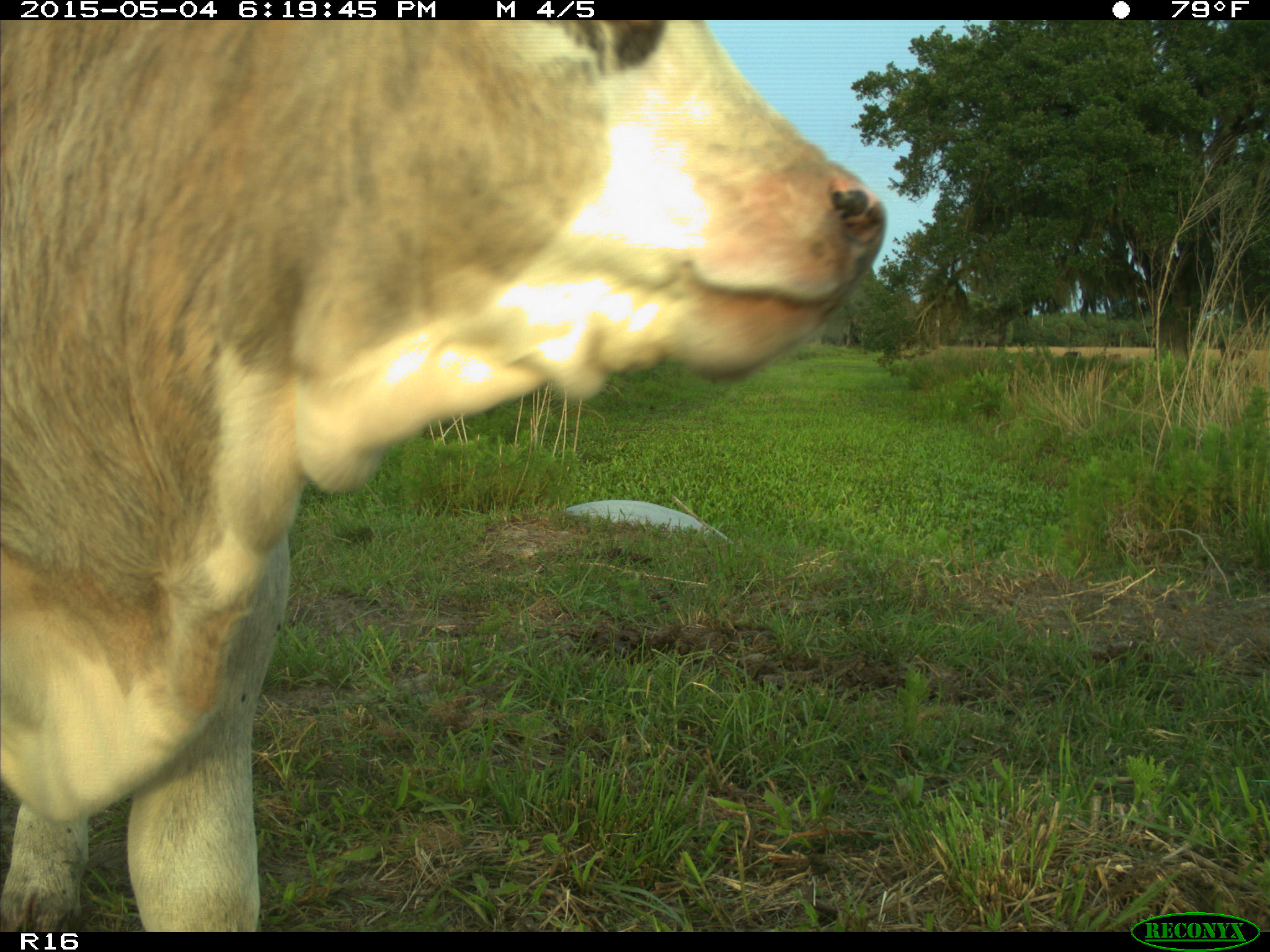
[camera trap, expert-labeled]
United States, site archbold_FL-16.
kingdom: Animalia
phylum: Chordata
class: Mammalia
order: Artiodactyla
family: Bovidae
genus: Bos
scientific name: Bos taurus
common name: domestic cow